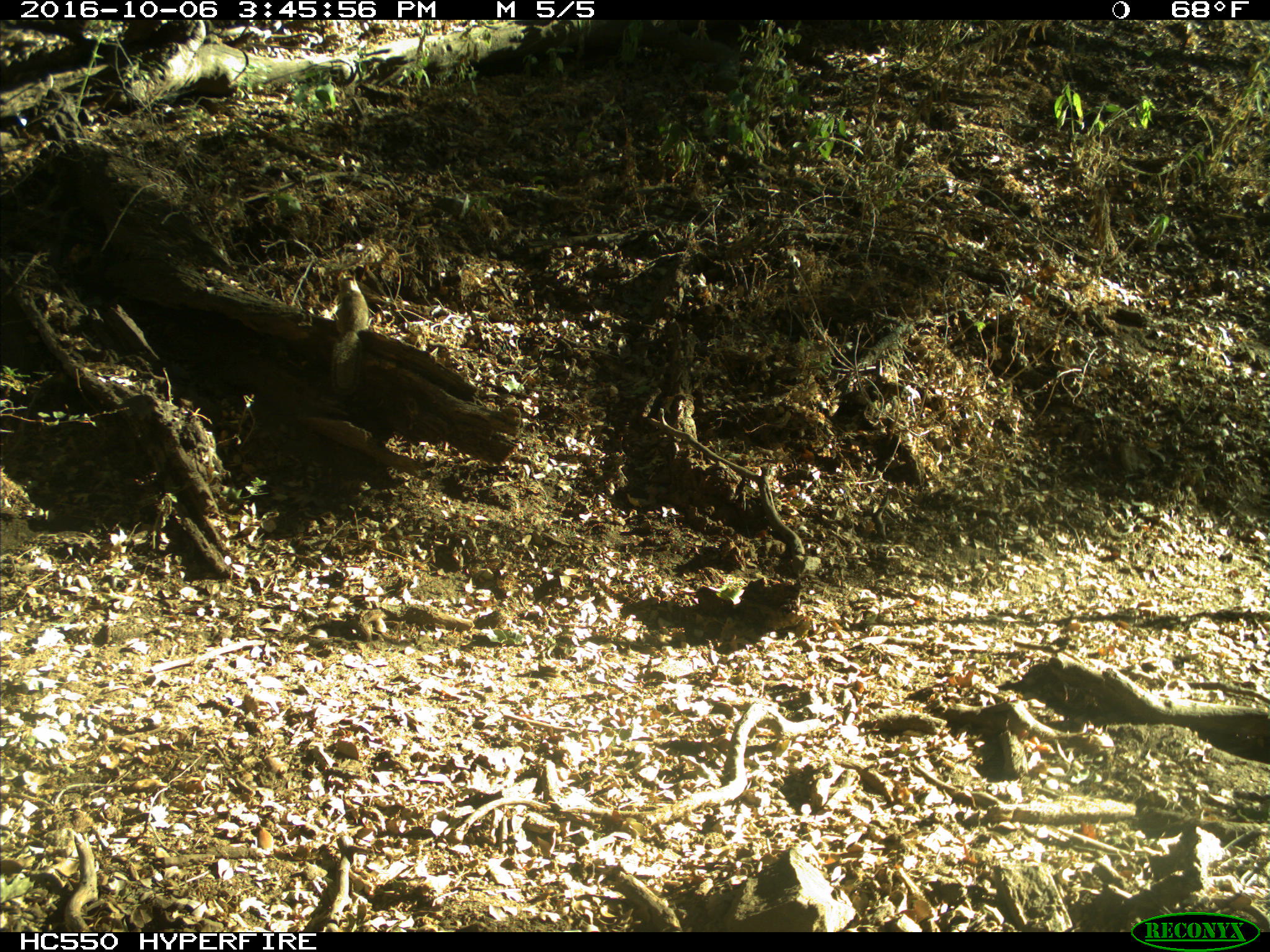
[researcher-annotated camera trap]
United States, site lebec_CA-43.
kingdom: Animalia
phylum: Chordata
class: Mammalia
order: Rodentia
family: Sciuridae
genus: Otospermophilus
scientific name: Otospermophilus beecheyi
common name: california ground squirrel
Otospermophilus beecheyi (california ground squirrel).